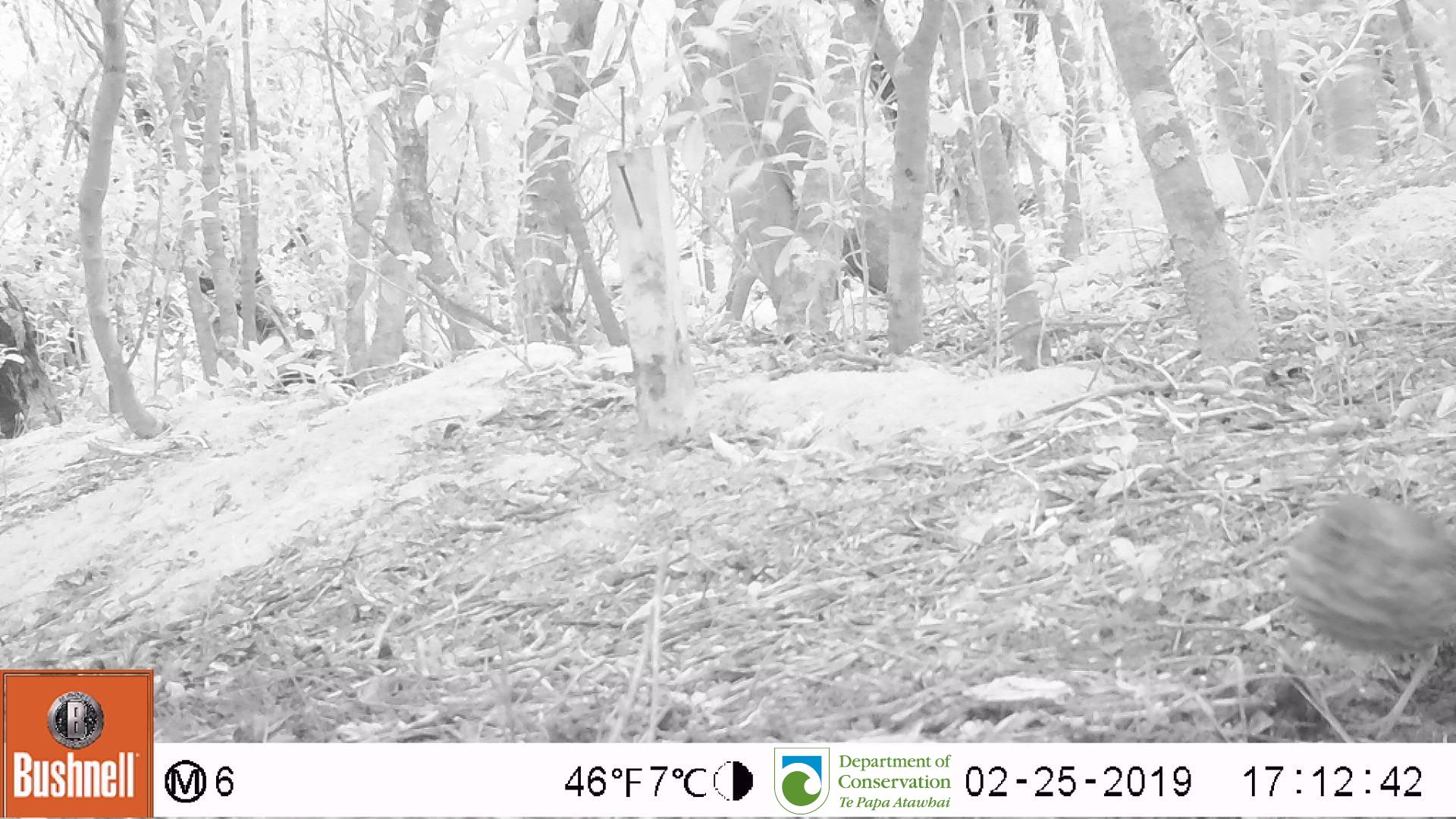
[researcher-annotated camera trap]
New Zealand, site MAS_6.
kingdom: Animalia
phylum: Chordata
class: Aves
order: Passeriformes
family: Turdidae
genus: Turdus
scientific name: Turdus philomelos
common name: song thrush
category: thrush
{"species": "thrush (song thrush) (Turdus philomelos)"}